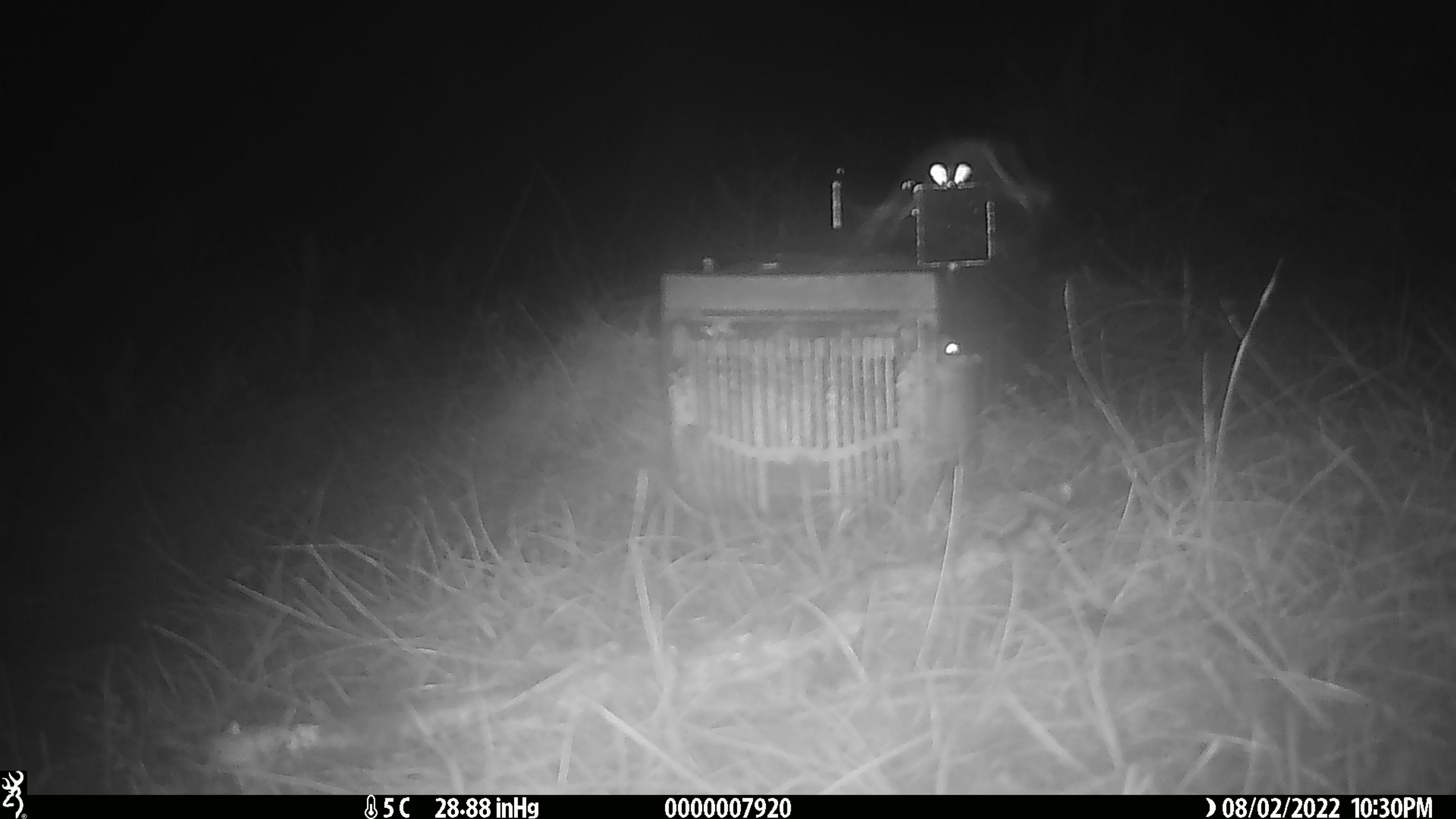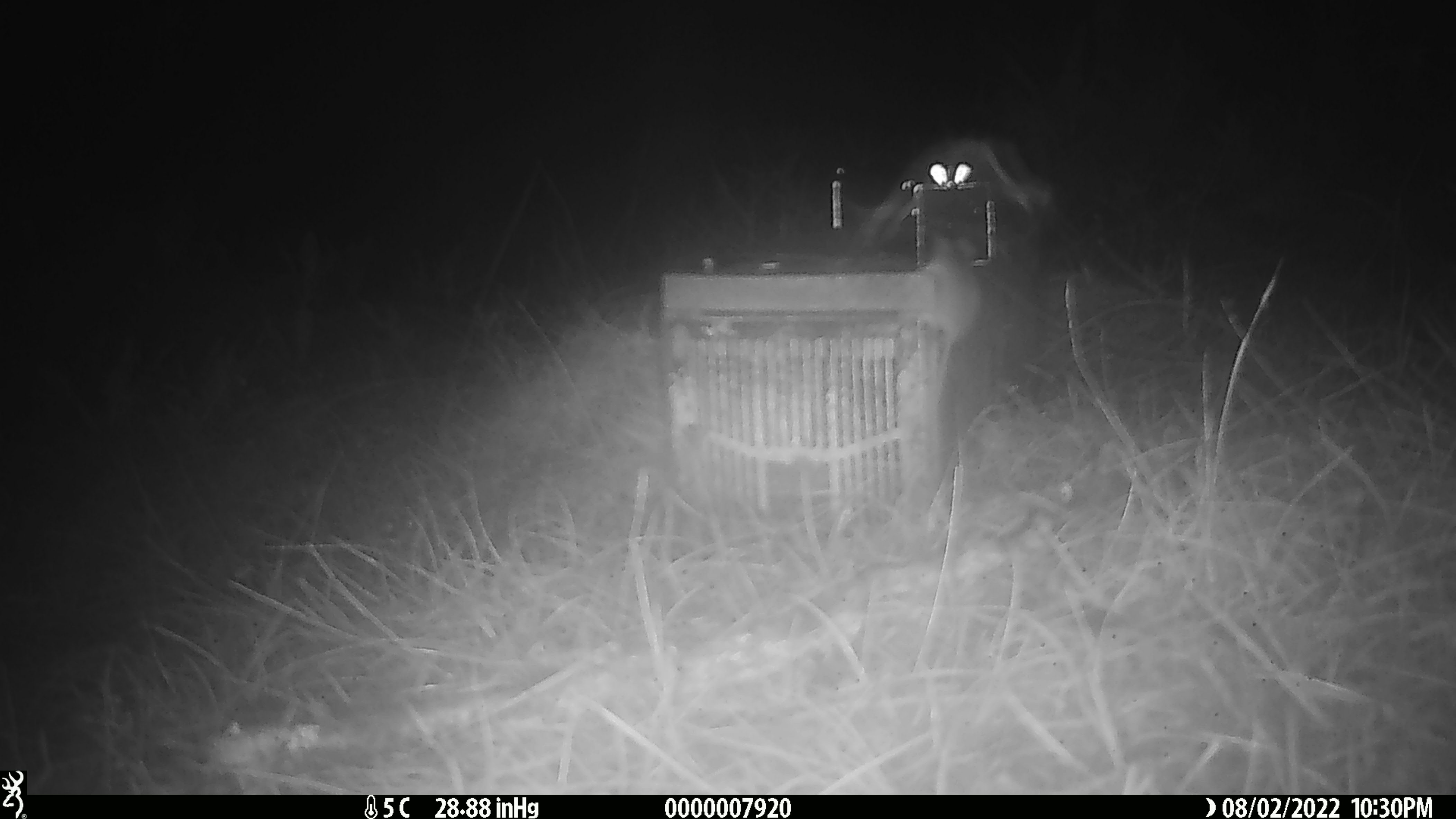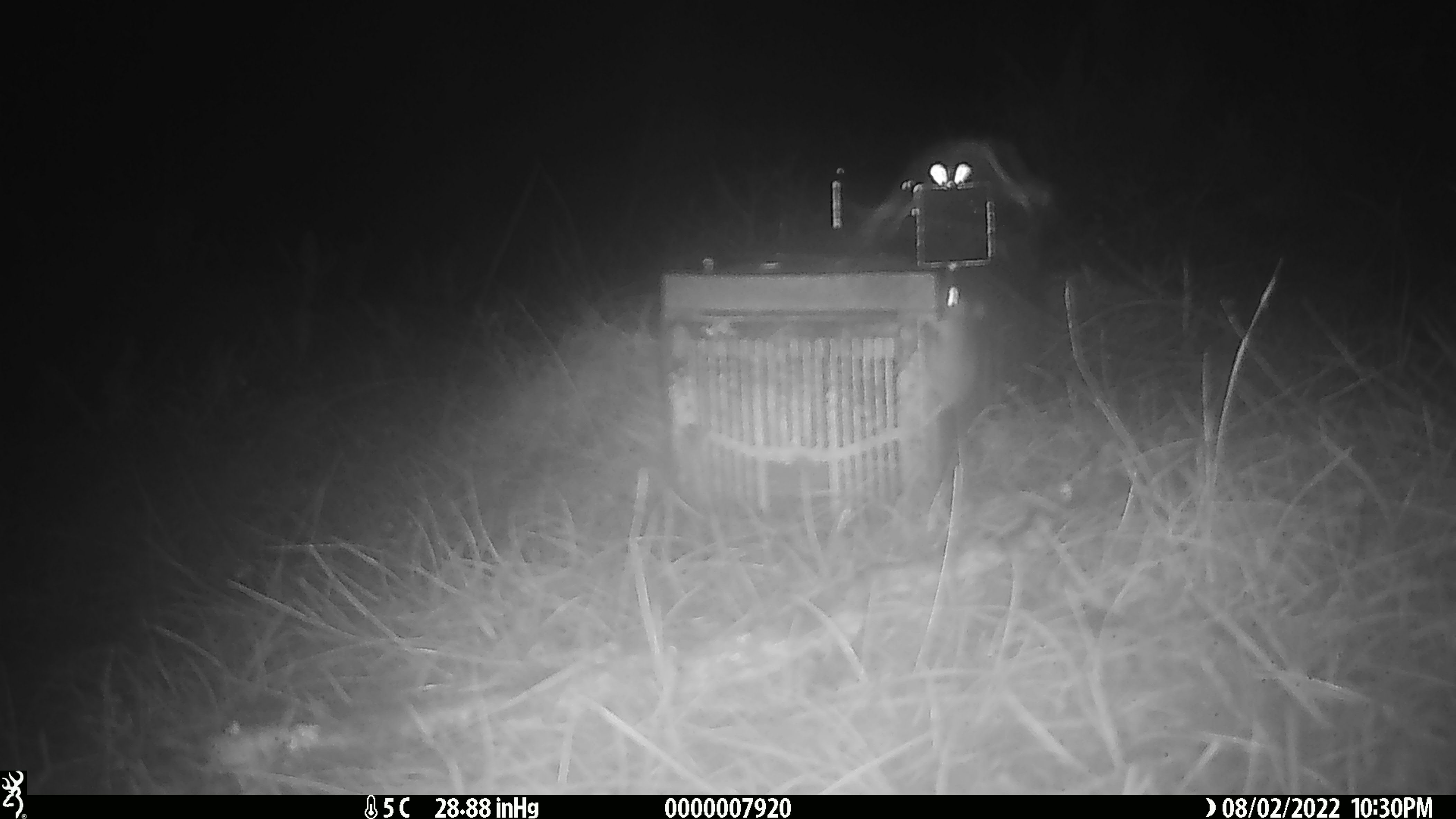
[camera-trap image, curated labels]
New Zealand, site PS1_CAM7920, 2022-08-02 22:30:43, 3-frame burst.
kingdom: Animalia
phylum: Chordata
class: Mammalia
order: Rodentia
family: Muridae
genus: Mus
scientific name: Mus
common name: mouse